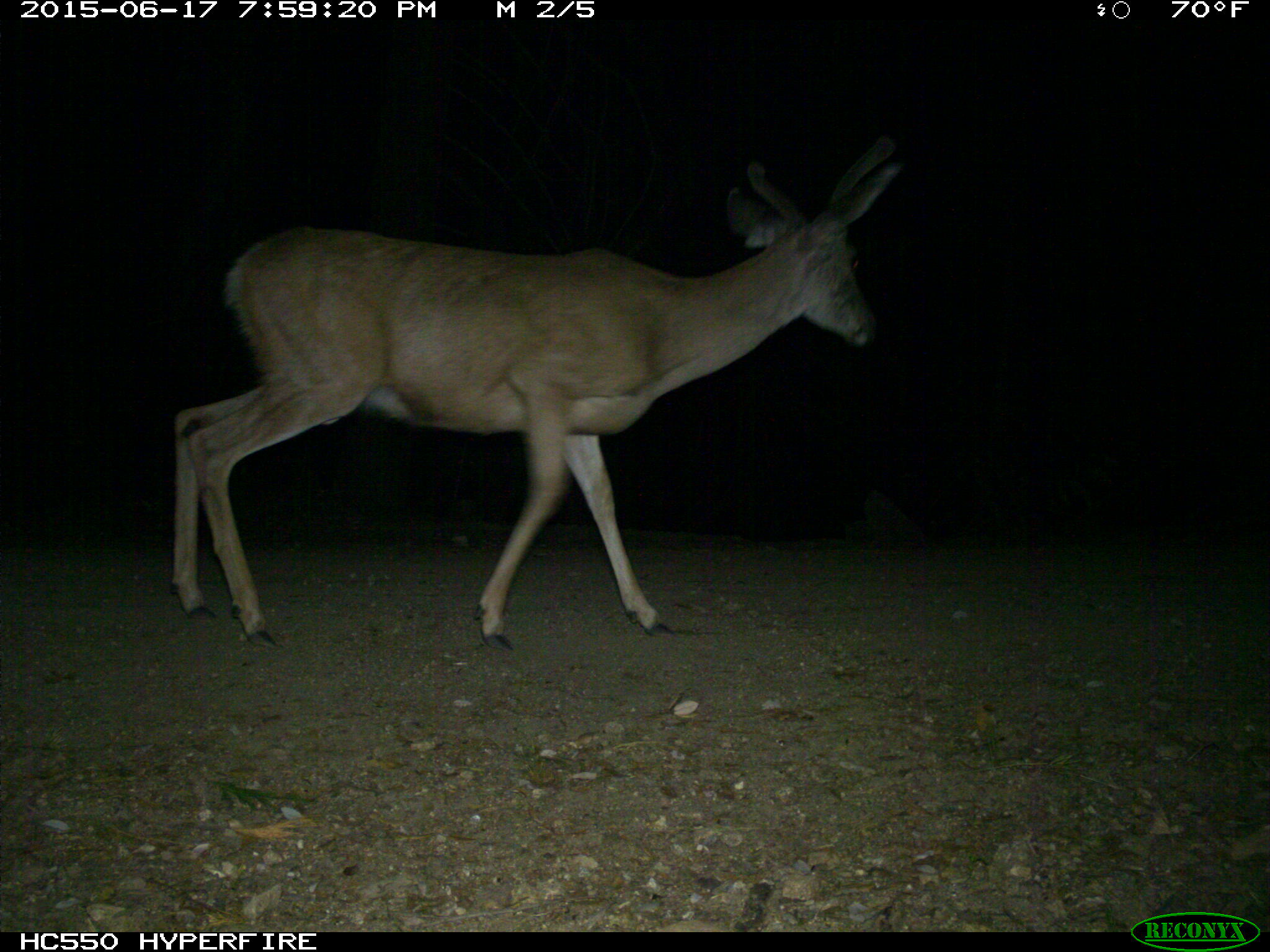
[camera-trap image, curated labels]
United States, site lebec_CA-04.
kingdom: Animalia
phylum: Chordata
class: Mammalia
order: Artiodactyla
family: Cervidae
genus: Odocoileus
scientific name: Odocoileus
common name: deer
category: unidentified deer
Unidentified deer (deer) (Odocoileus).